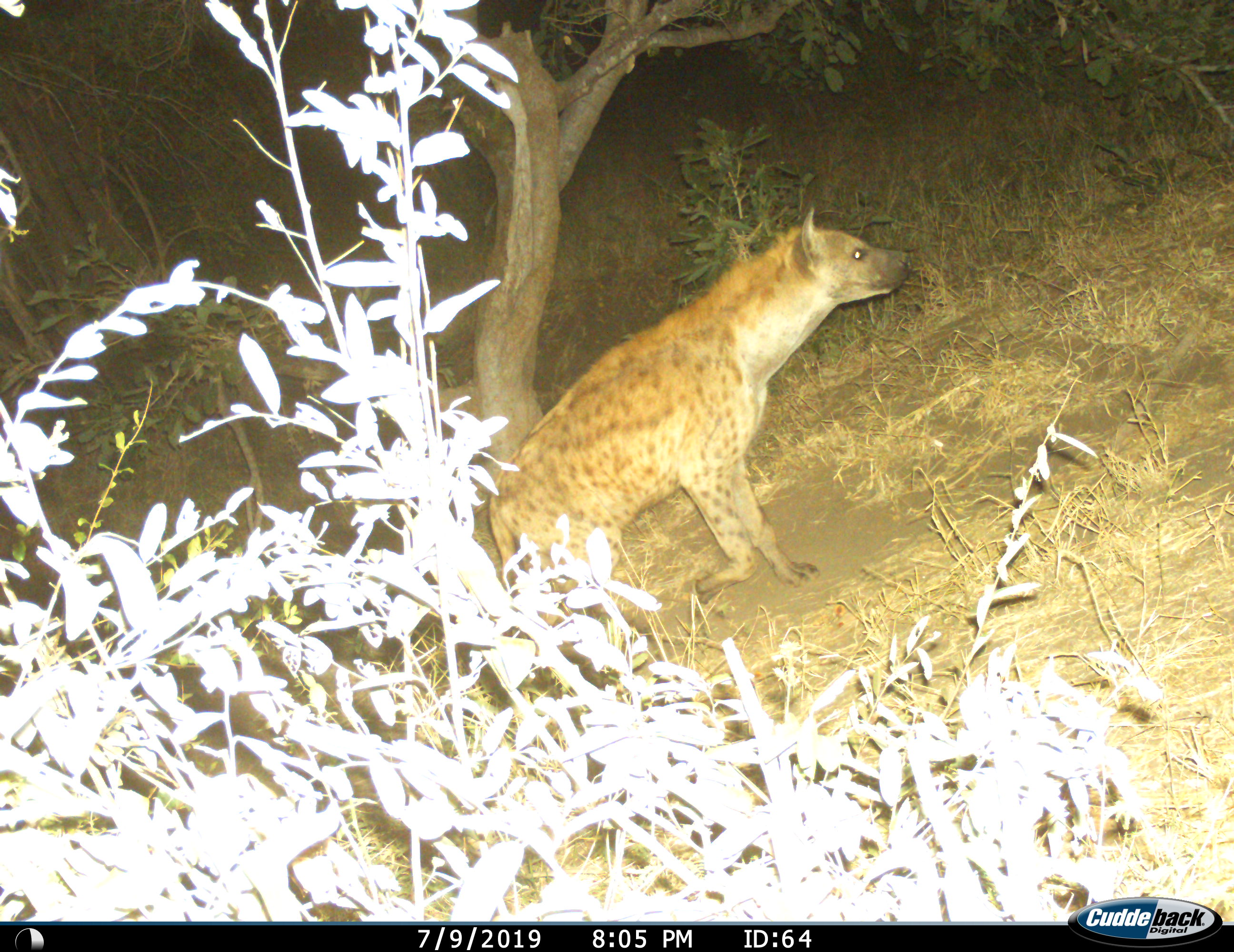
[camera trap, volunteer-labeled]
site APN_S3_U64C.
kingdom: Animalia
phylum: Chordata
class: Mammalia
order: Carnivora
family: Hyaenidae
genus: Crocuta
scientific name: Crocuta crocuta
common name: spotted hyena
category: hyenaspotted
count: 1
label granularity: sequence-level